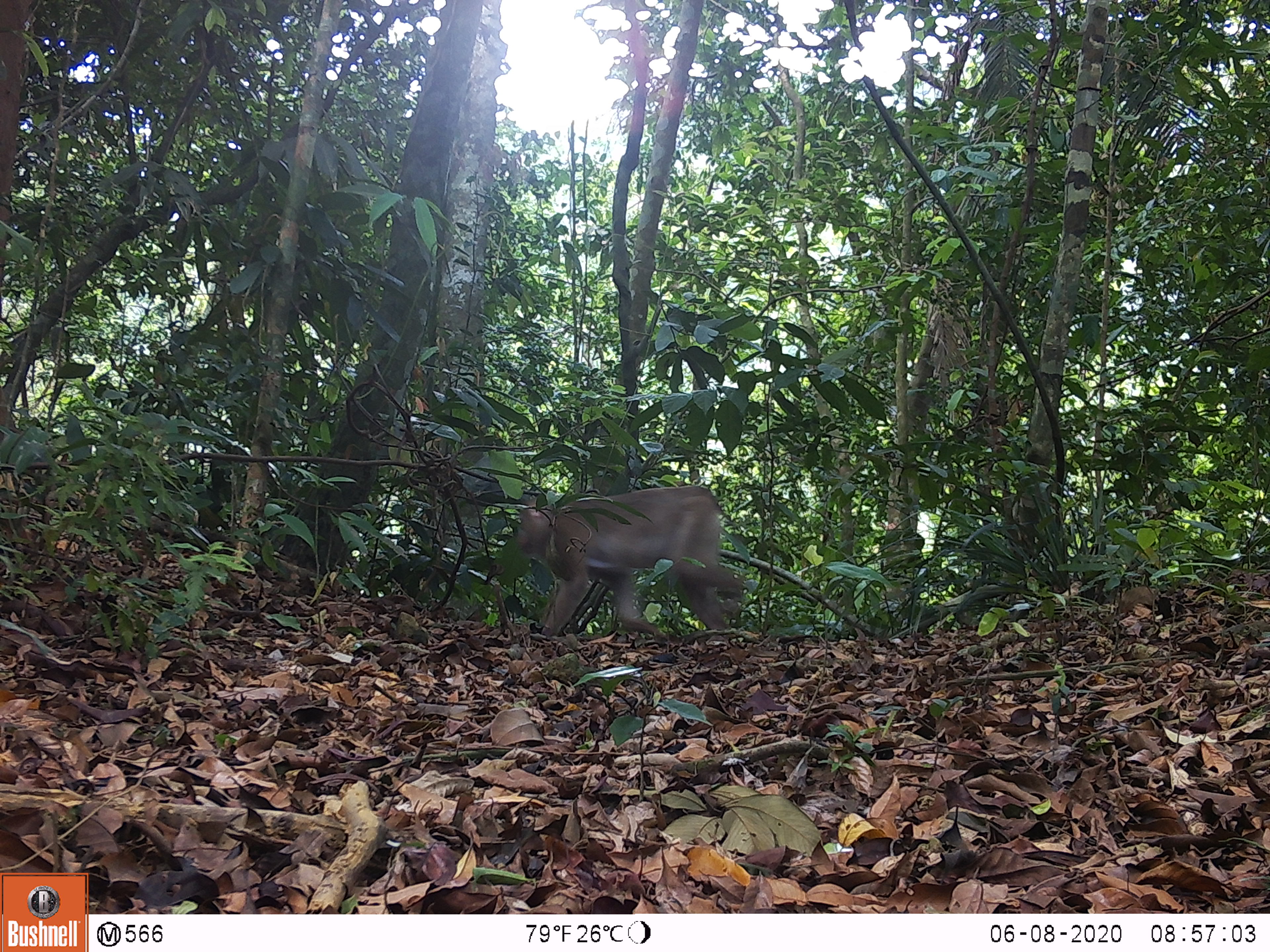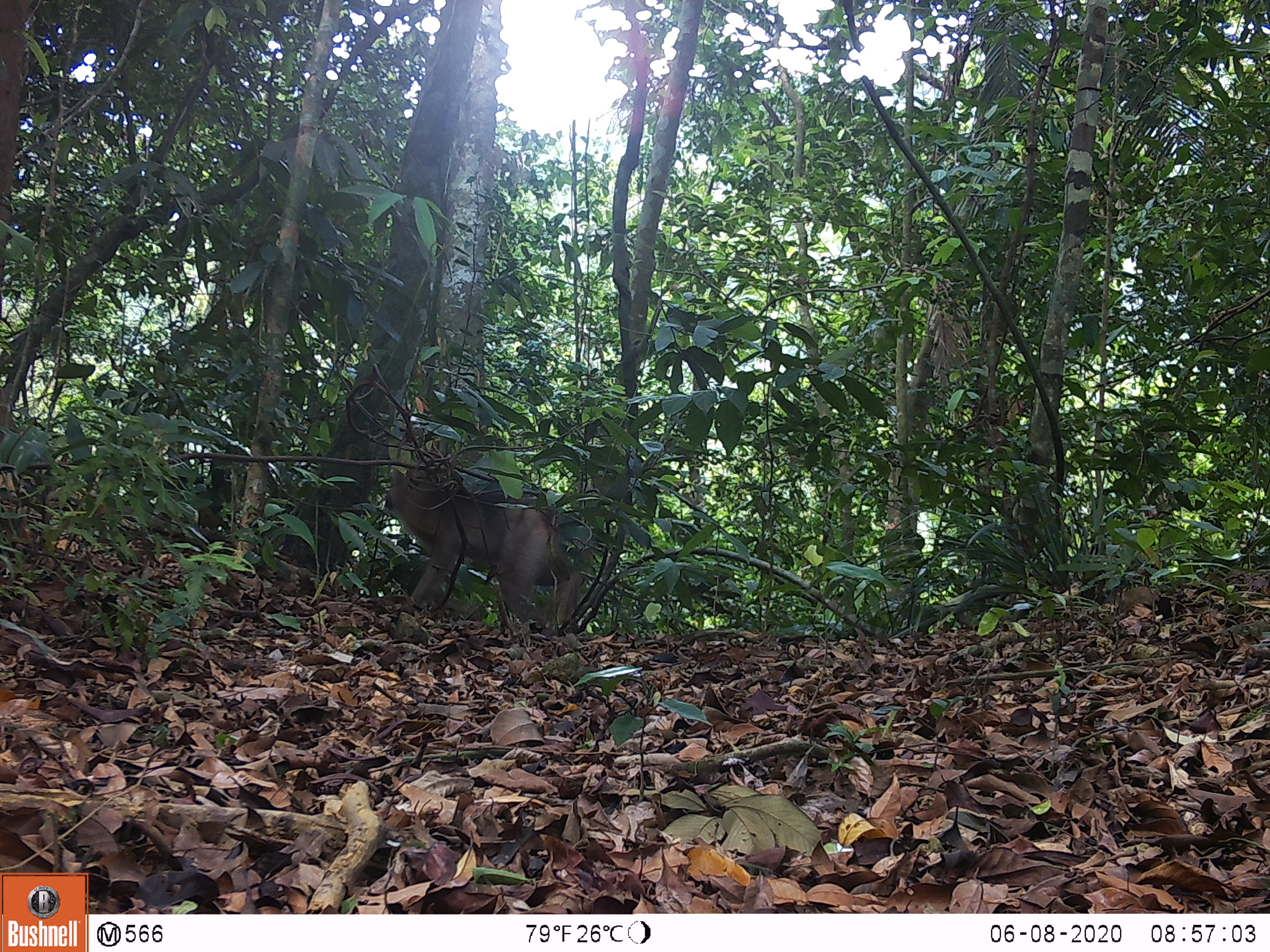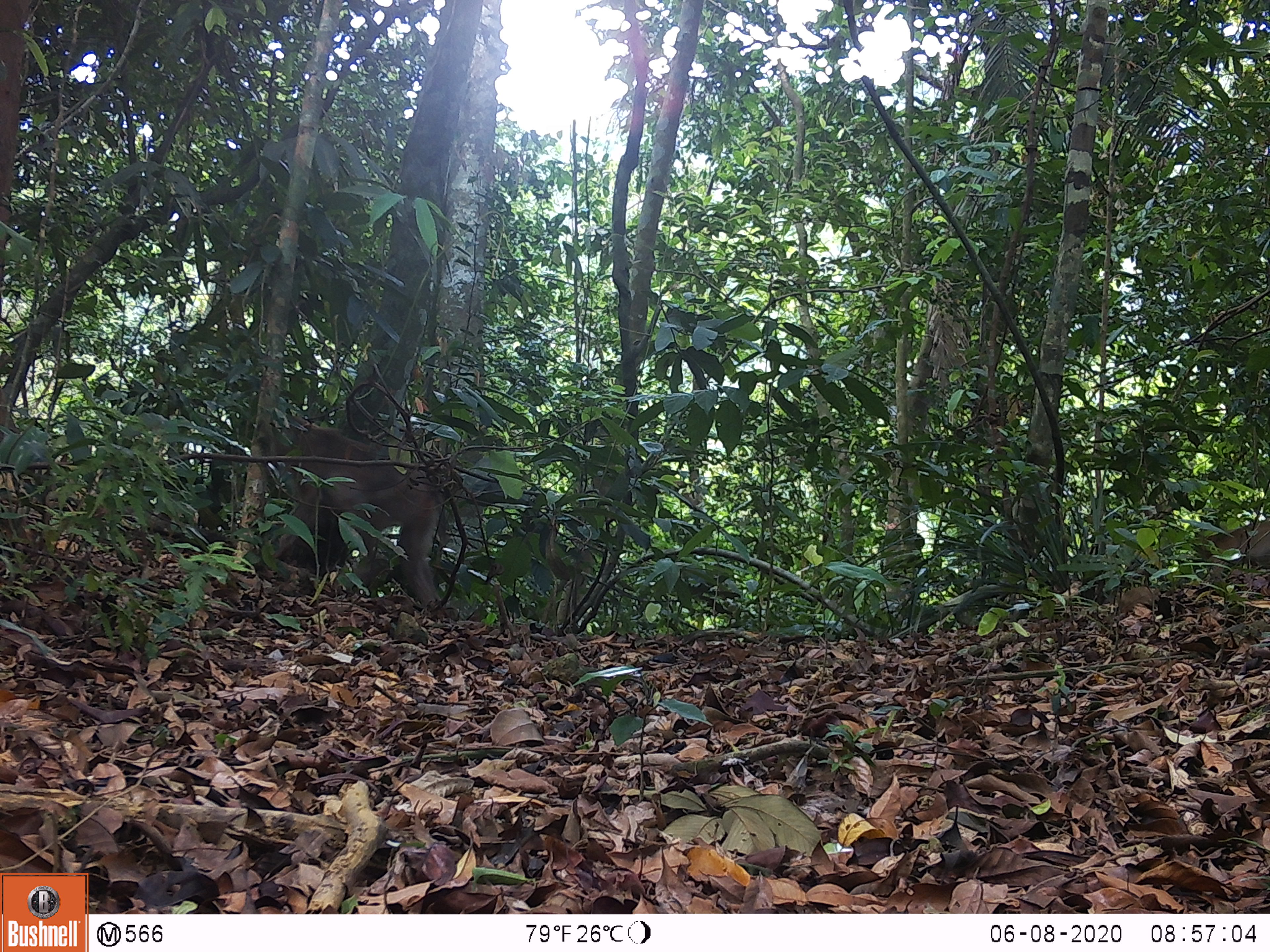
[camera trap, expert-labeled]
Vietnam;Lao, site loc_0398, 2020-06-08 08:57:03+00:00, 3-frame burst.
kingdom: Animalia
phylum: Chordata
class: Mammalia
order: Primates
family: Cercopithecidae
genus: Macaca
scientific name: Macaca nemestrina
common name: pig-tailed macaque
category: pig tailed macaque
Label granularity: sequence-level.